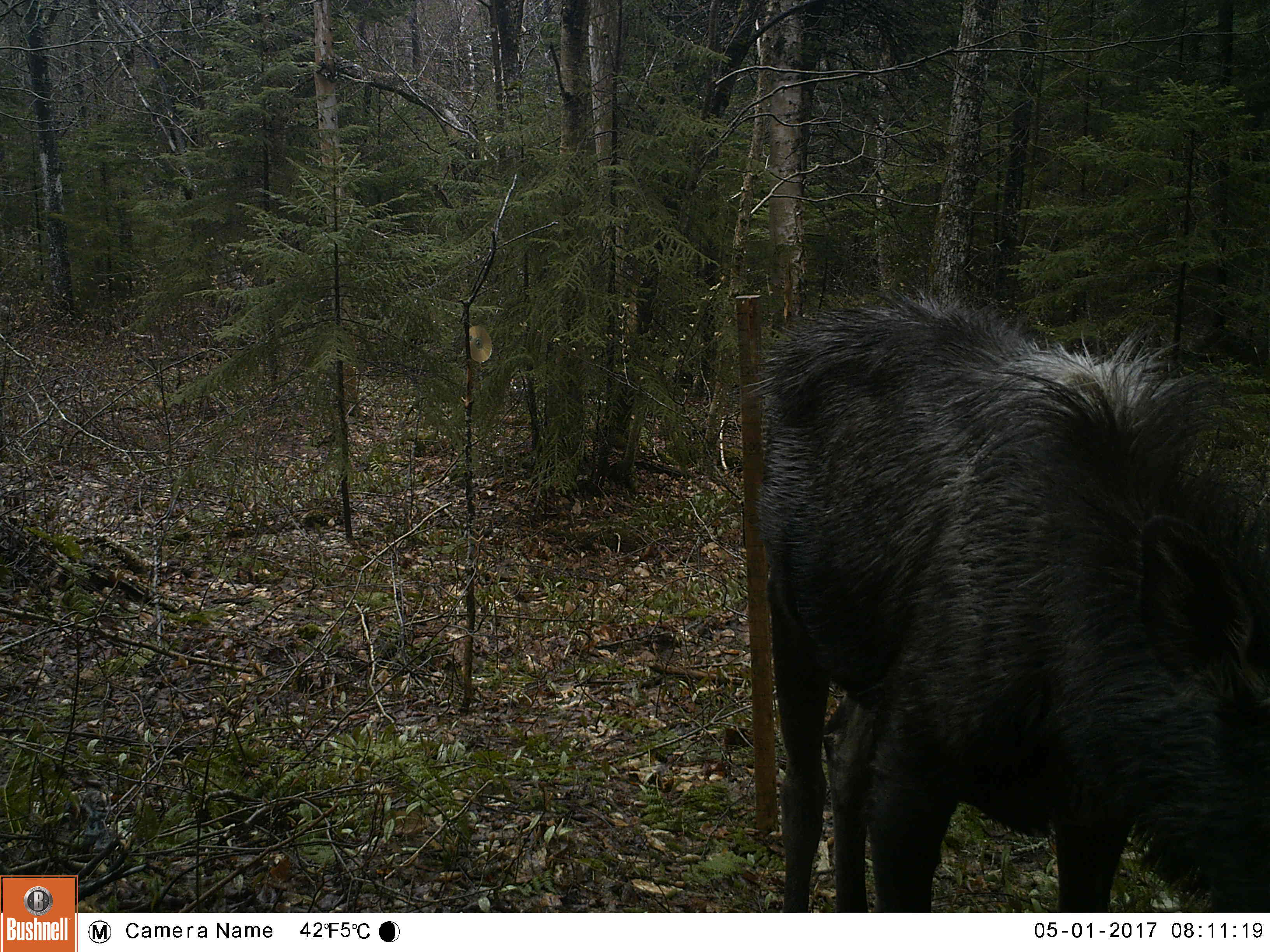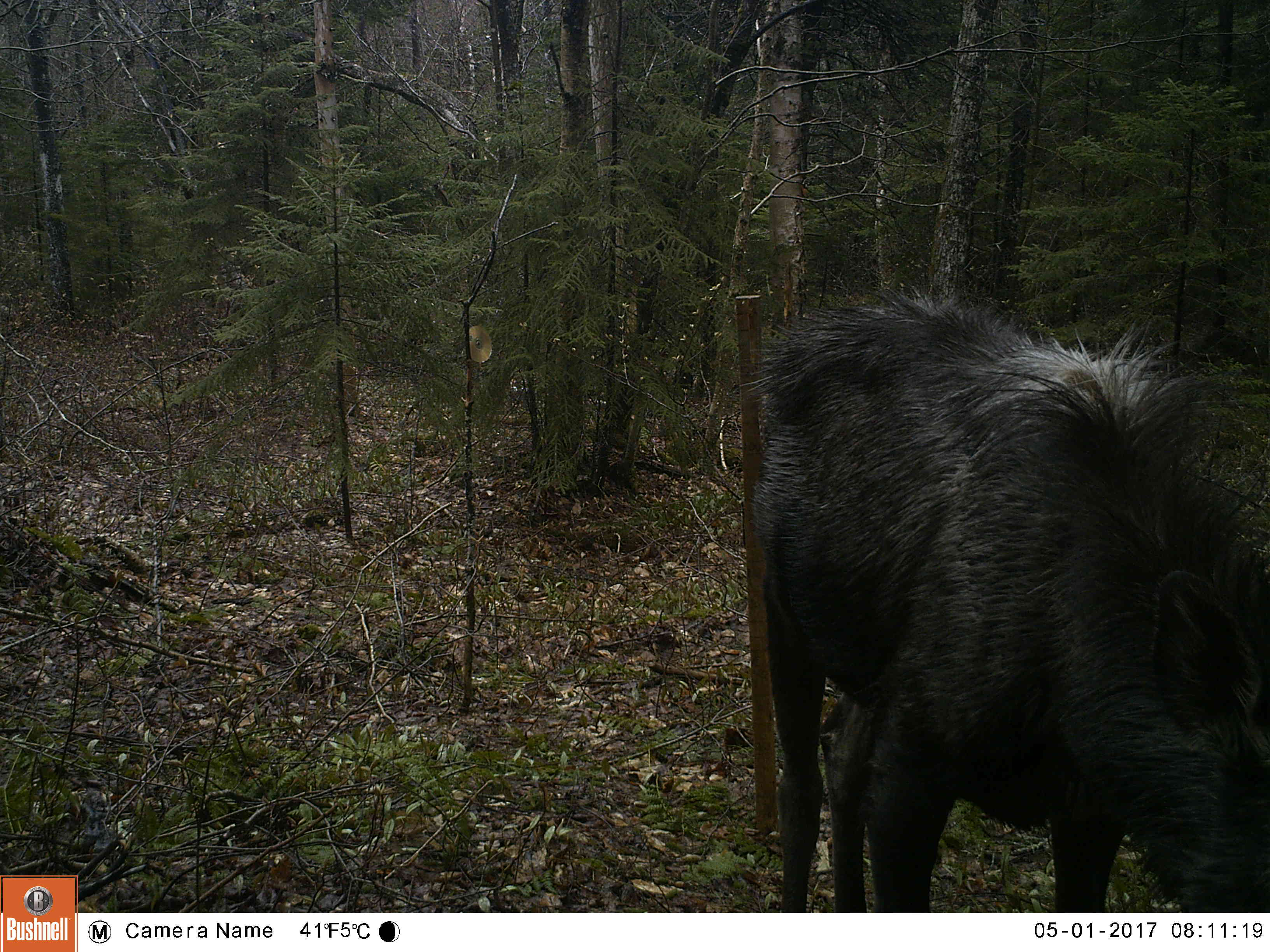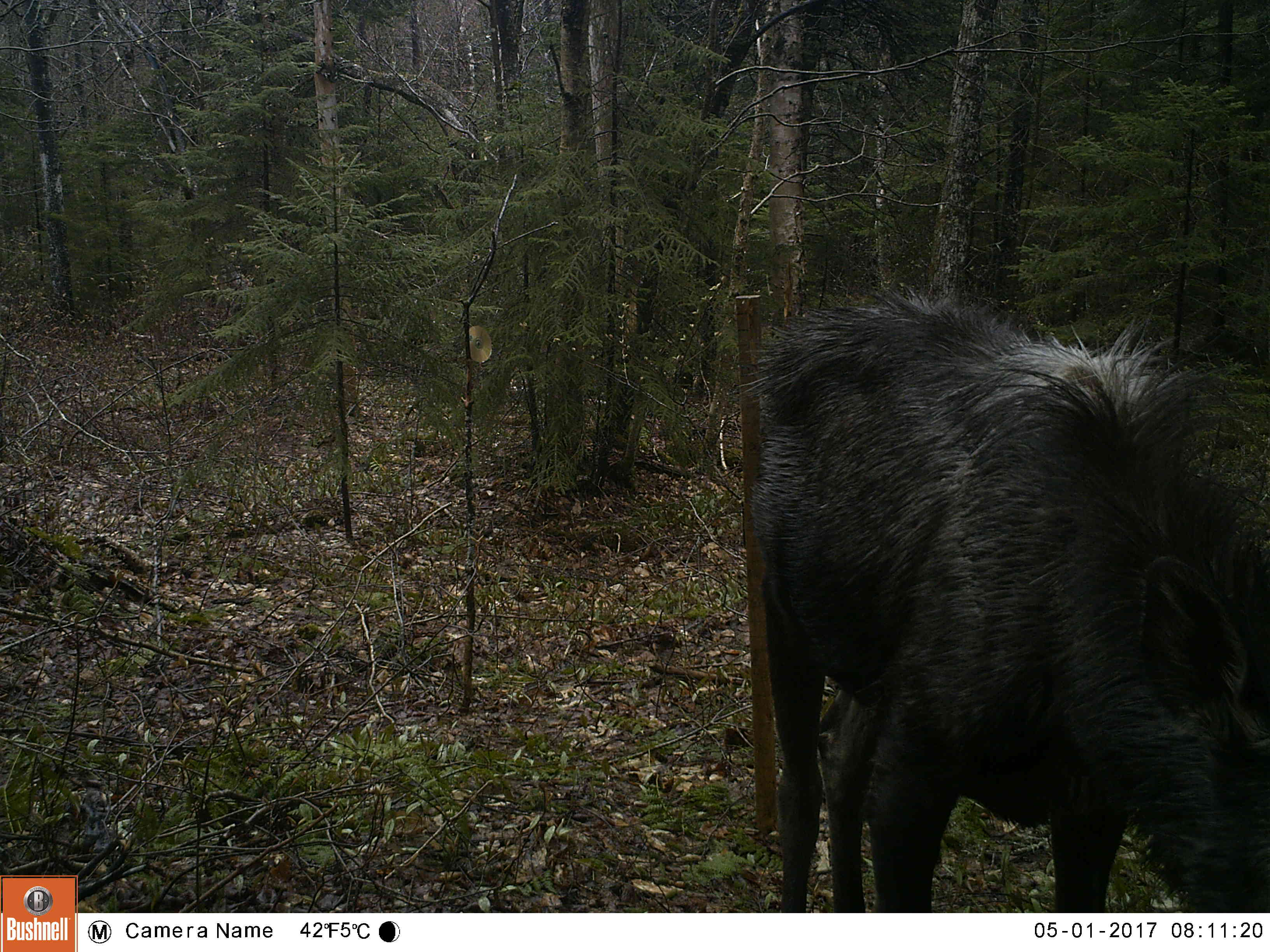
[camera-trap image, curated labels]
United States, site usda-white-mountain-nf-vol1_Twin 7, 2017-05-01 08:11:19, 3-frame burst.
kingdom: Animalia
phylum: Chordata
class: Mammalia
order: Artiodactyla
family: Cervidae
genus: Alces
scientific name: Alces alces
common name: moose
Moose (Alces alces).